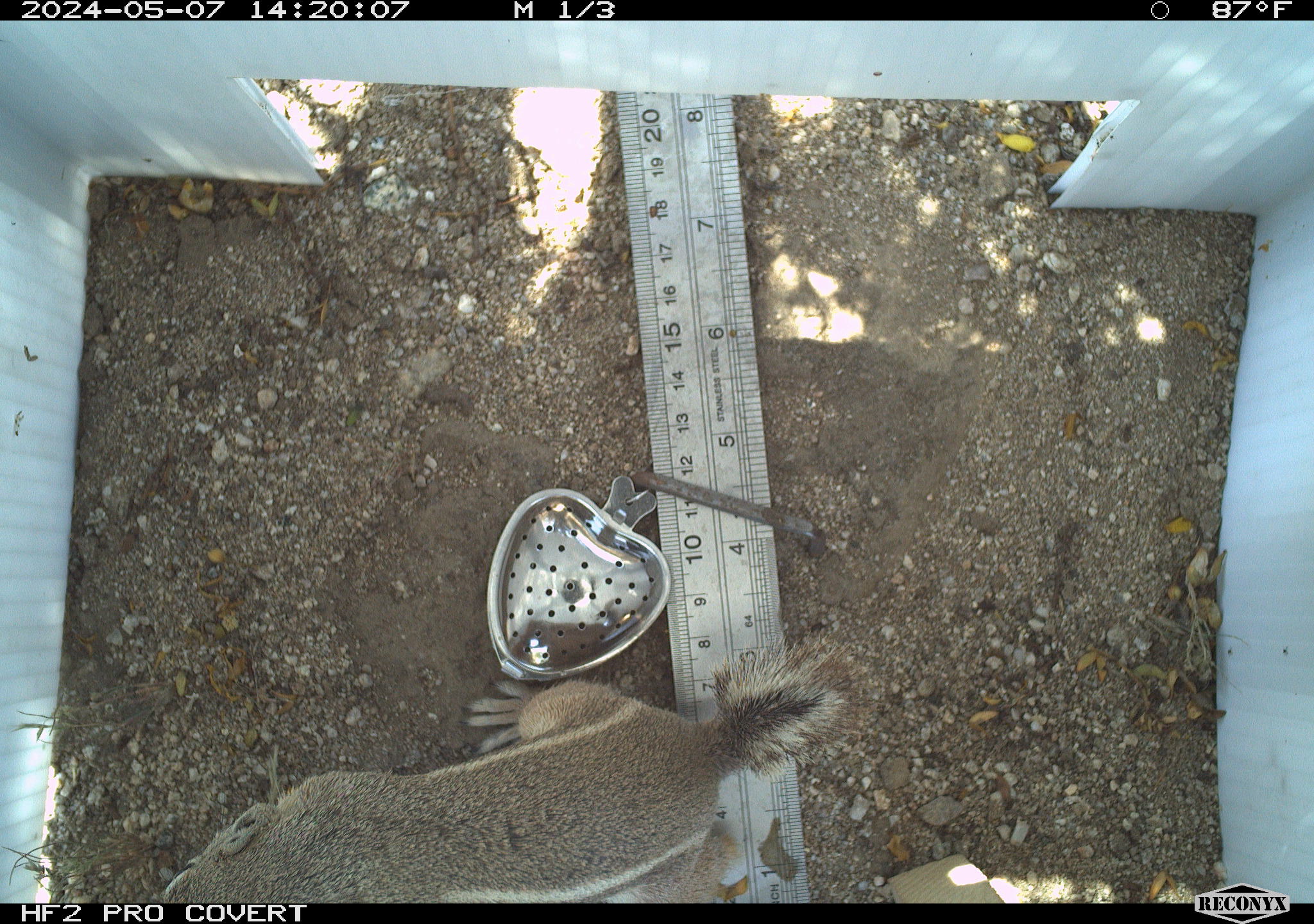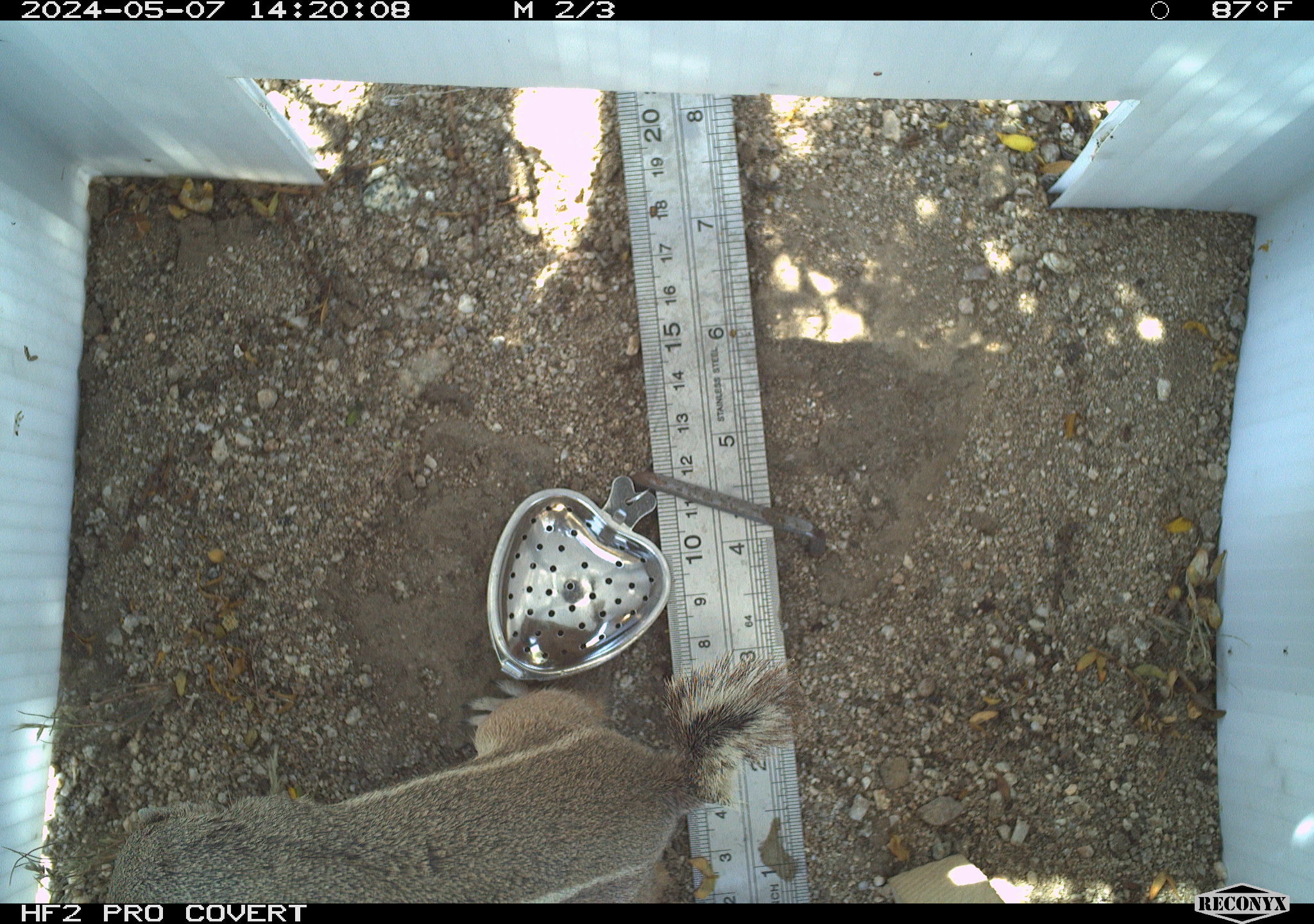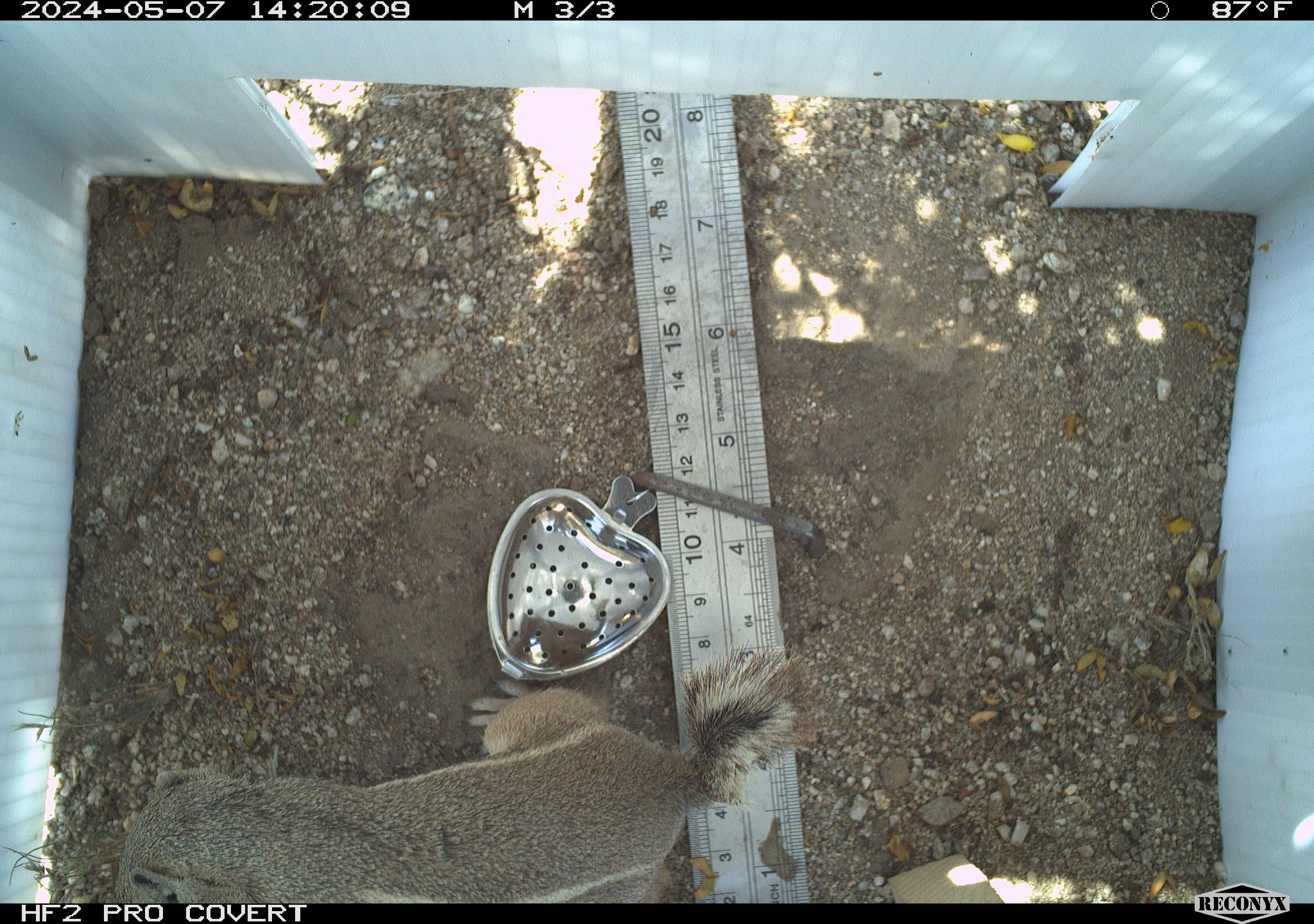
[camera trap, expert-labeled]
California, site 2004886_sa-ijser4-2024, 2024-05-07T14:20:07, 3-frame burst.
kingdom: Animalia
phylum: Chordata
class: Mammalia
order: Rodentia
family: Sciuridae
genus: Ammospermophilus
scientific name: Ammospermophilus leucurus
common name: white-tailed antelope squirrel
White-tailed antelope squirrel (Ammospermophilus leucurus).